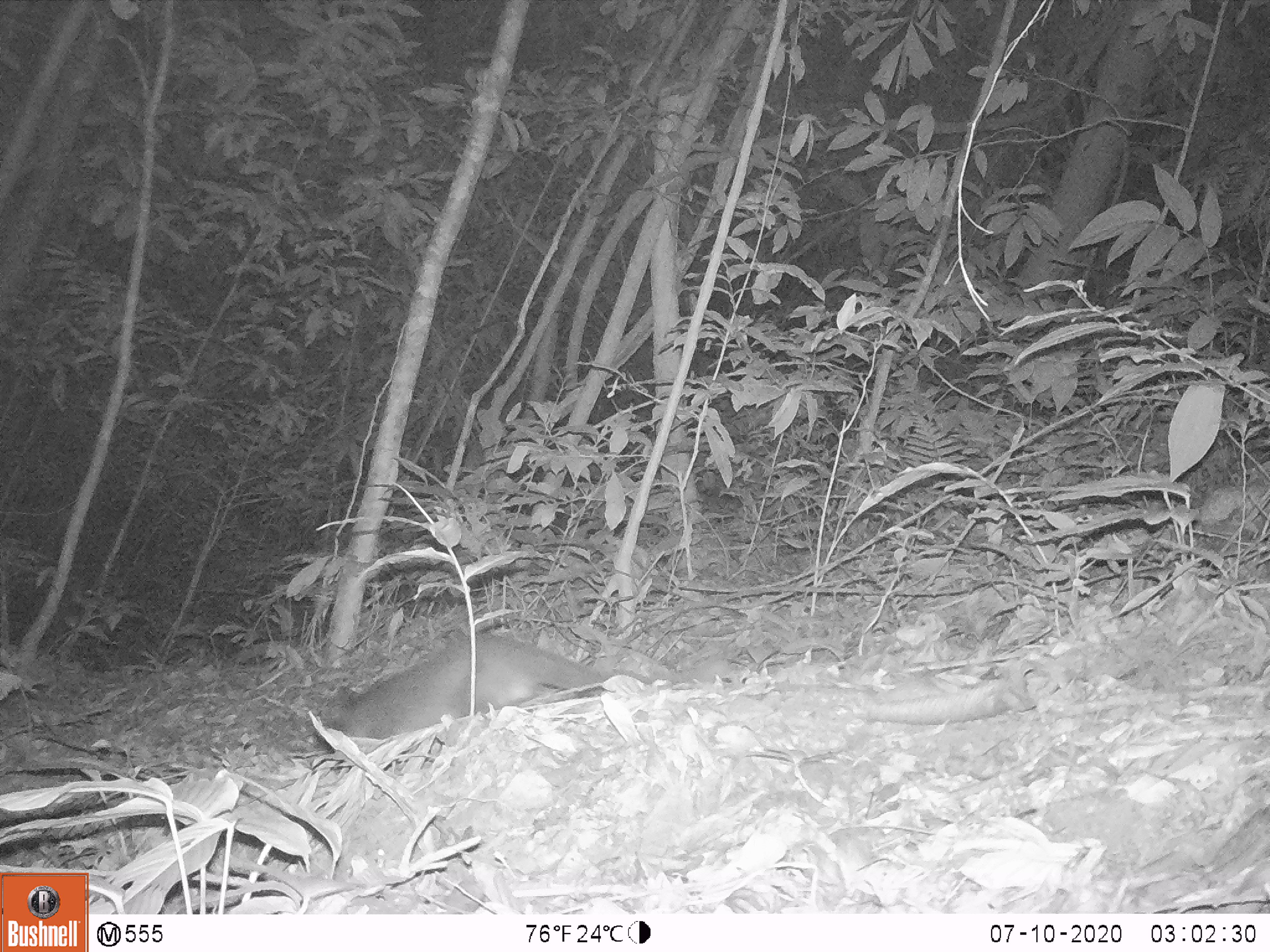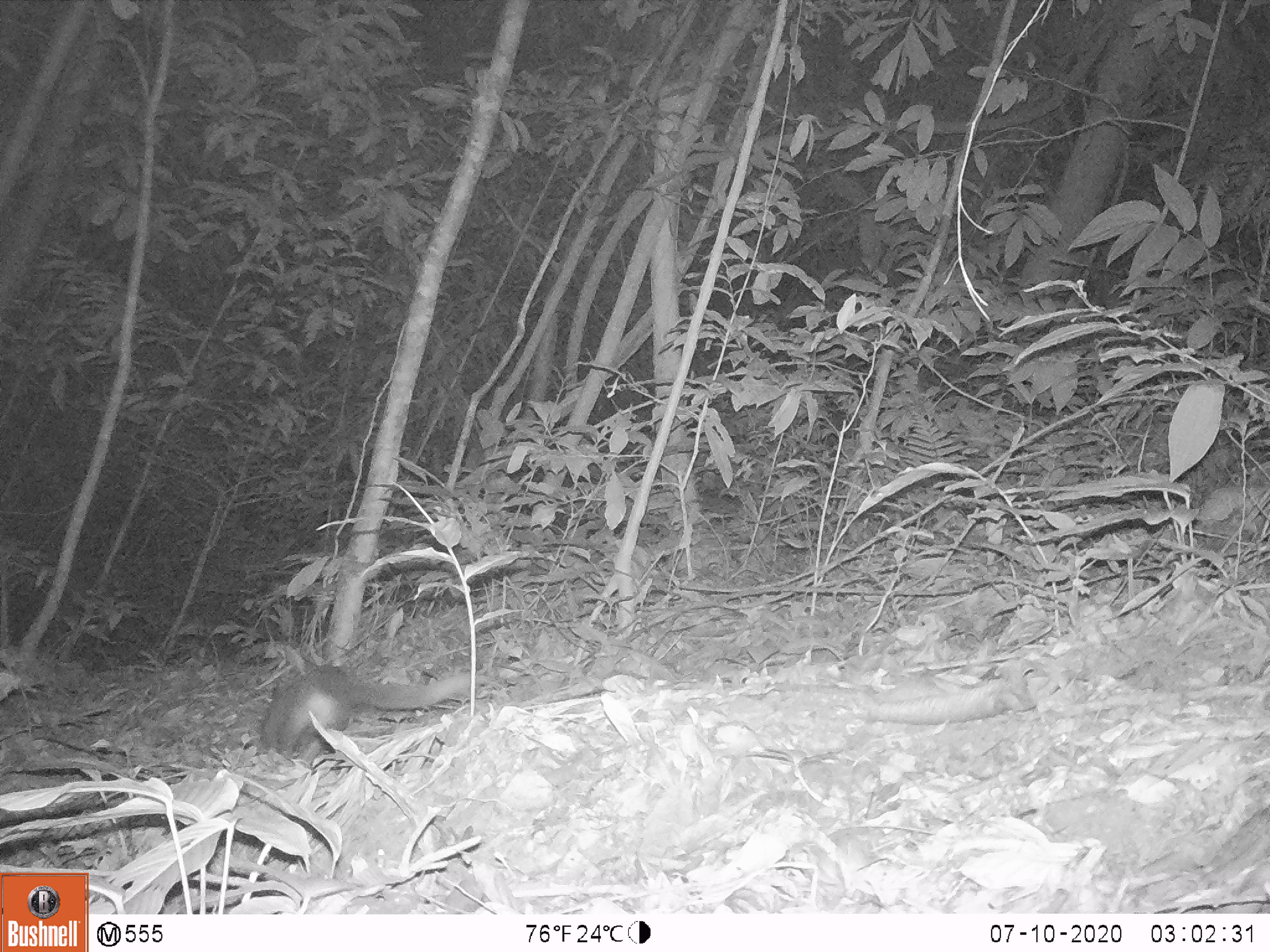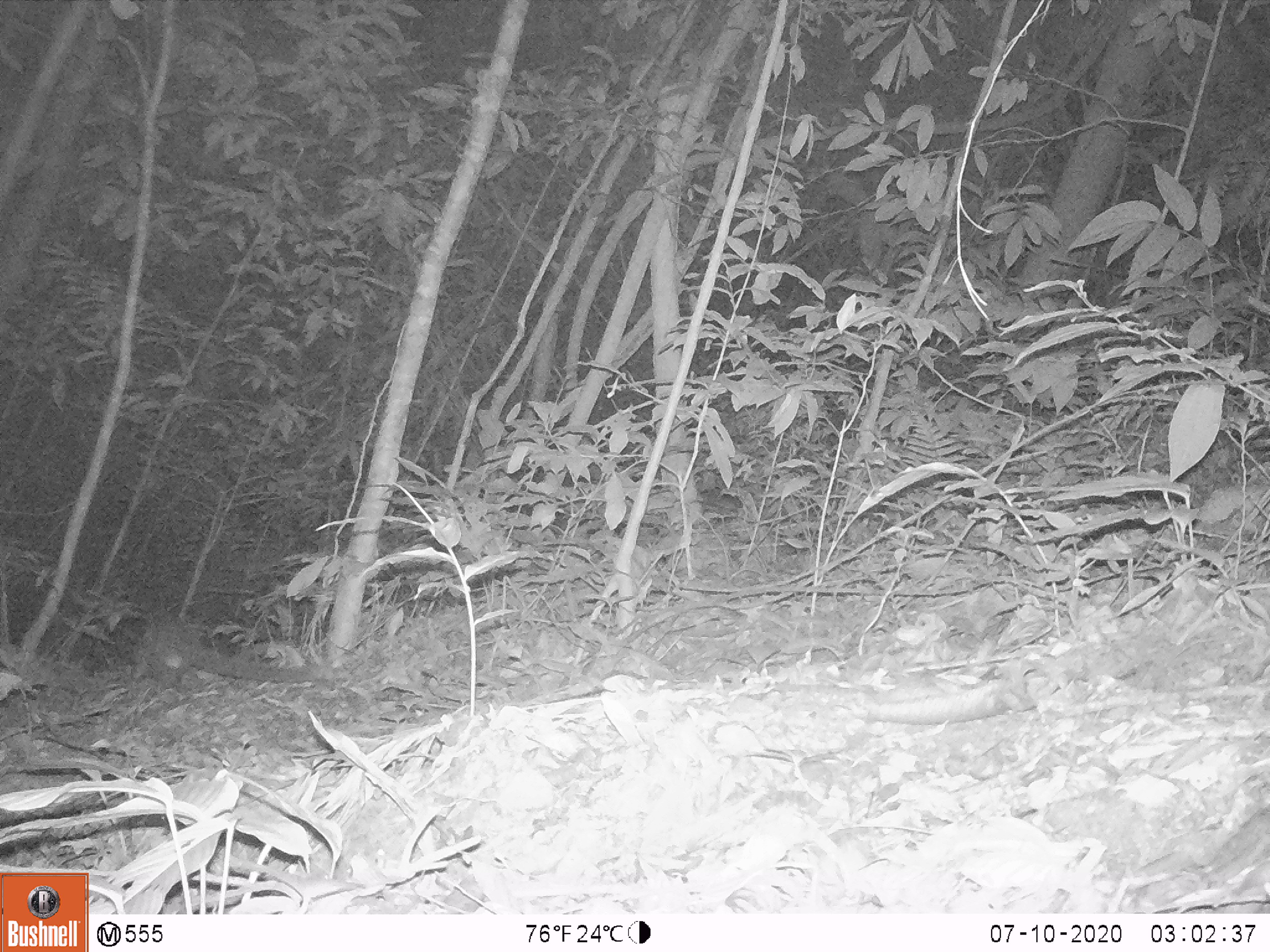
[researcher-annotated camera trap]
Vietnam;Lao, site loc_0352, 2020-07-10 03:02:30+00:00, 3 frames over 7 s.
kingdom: Animalia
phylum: Chordata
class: Mammalia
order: Carnivora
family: Viverridae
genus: Paguma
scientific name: Paguma larvata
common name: masked palm civet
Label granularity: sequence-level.